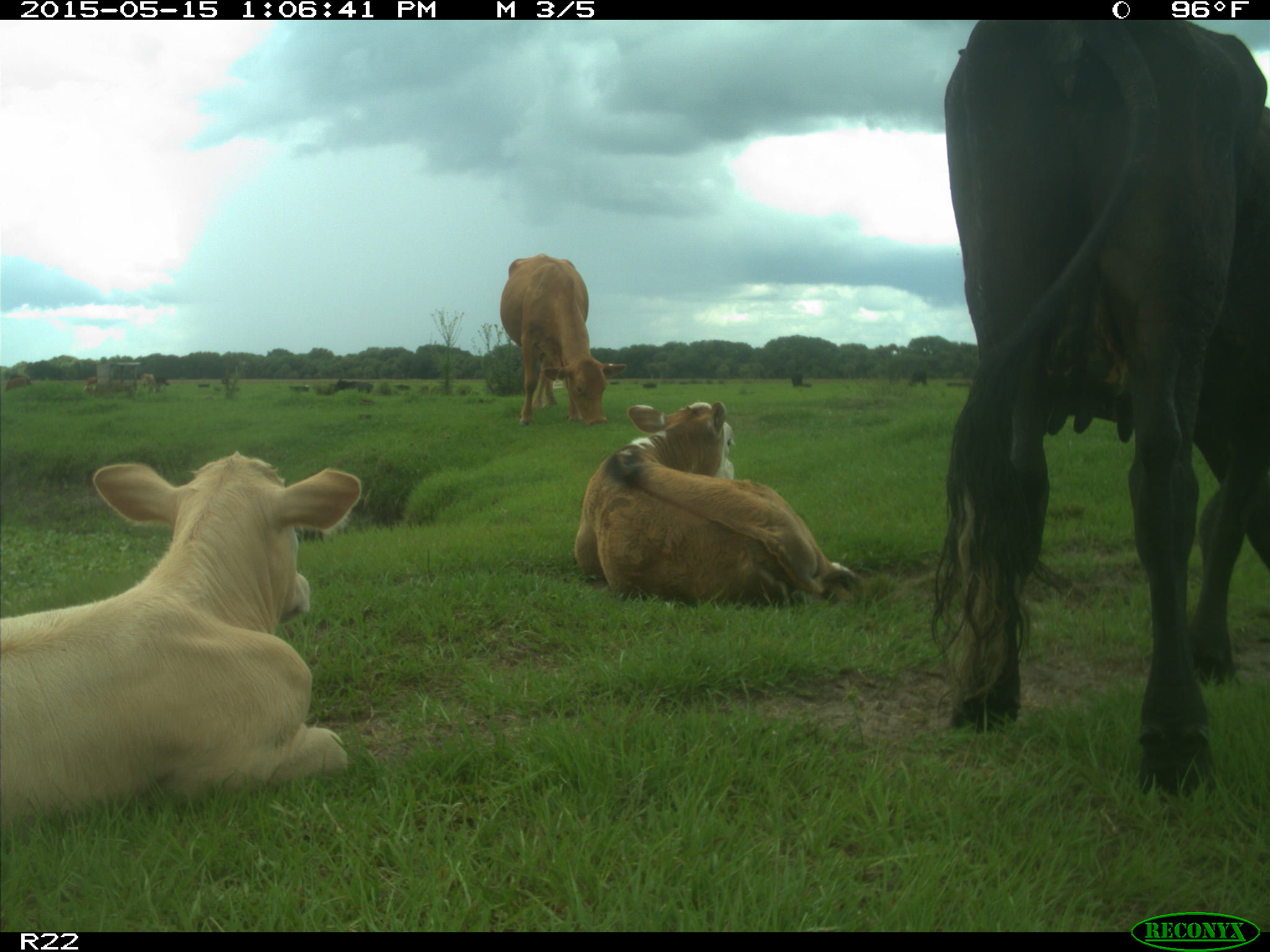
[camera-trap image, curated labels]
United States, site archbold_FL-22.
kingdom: Animalia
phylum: Chordata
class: Mammalia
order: Artiodactyla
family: Bovidae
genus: Bos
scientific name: Bos taurus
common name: domestic cow